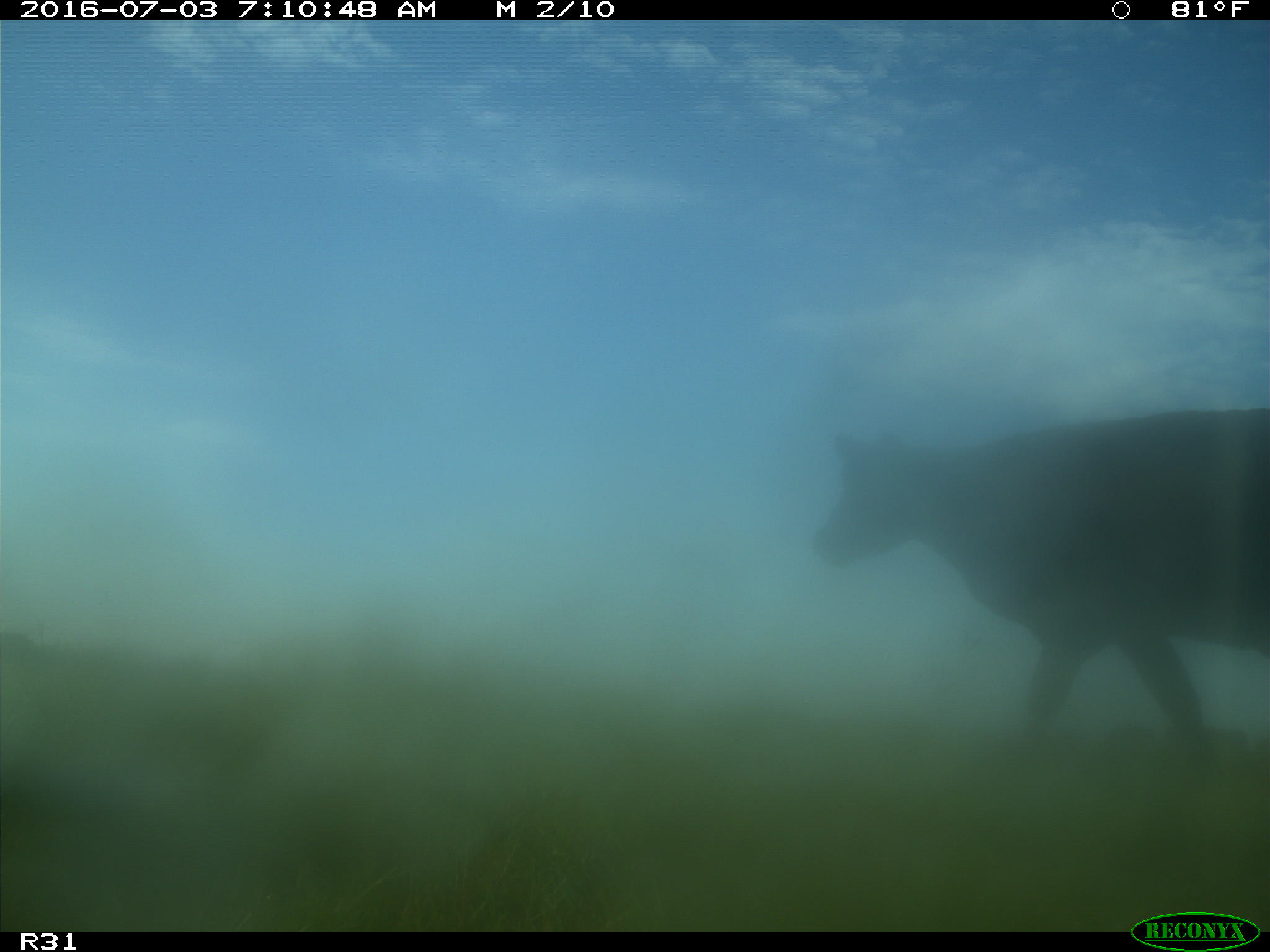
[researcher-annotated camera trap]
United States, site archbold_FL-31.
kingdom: Animalia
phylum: Chordata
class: Mammalia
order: Artiodactyla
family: Bovidae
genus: Bos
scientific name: Bos taurus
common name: domestic cow